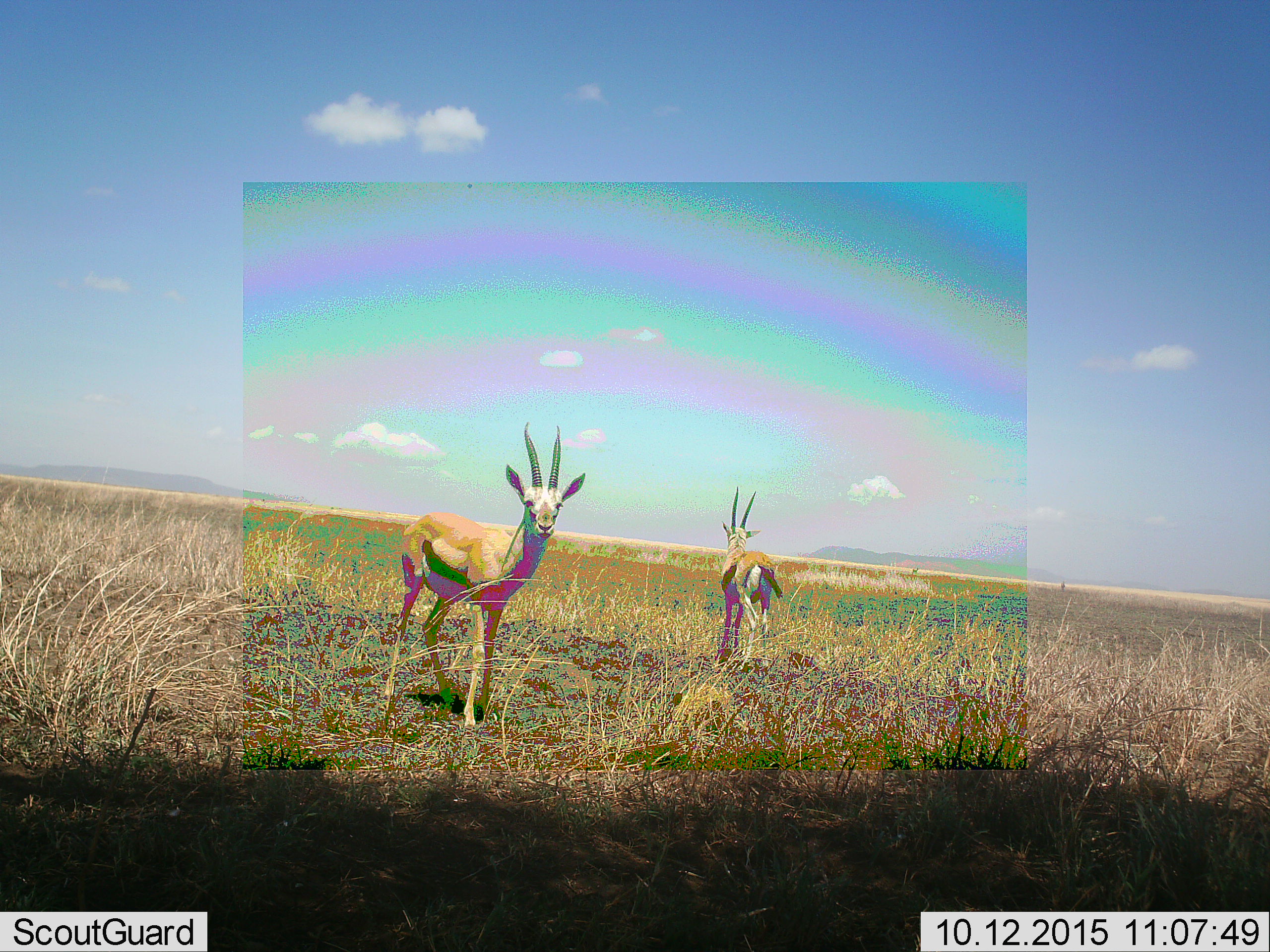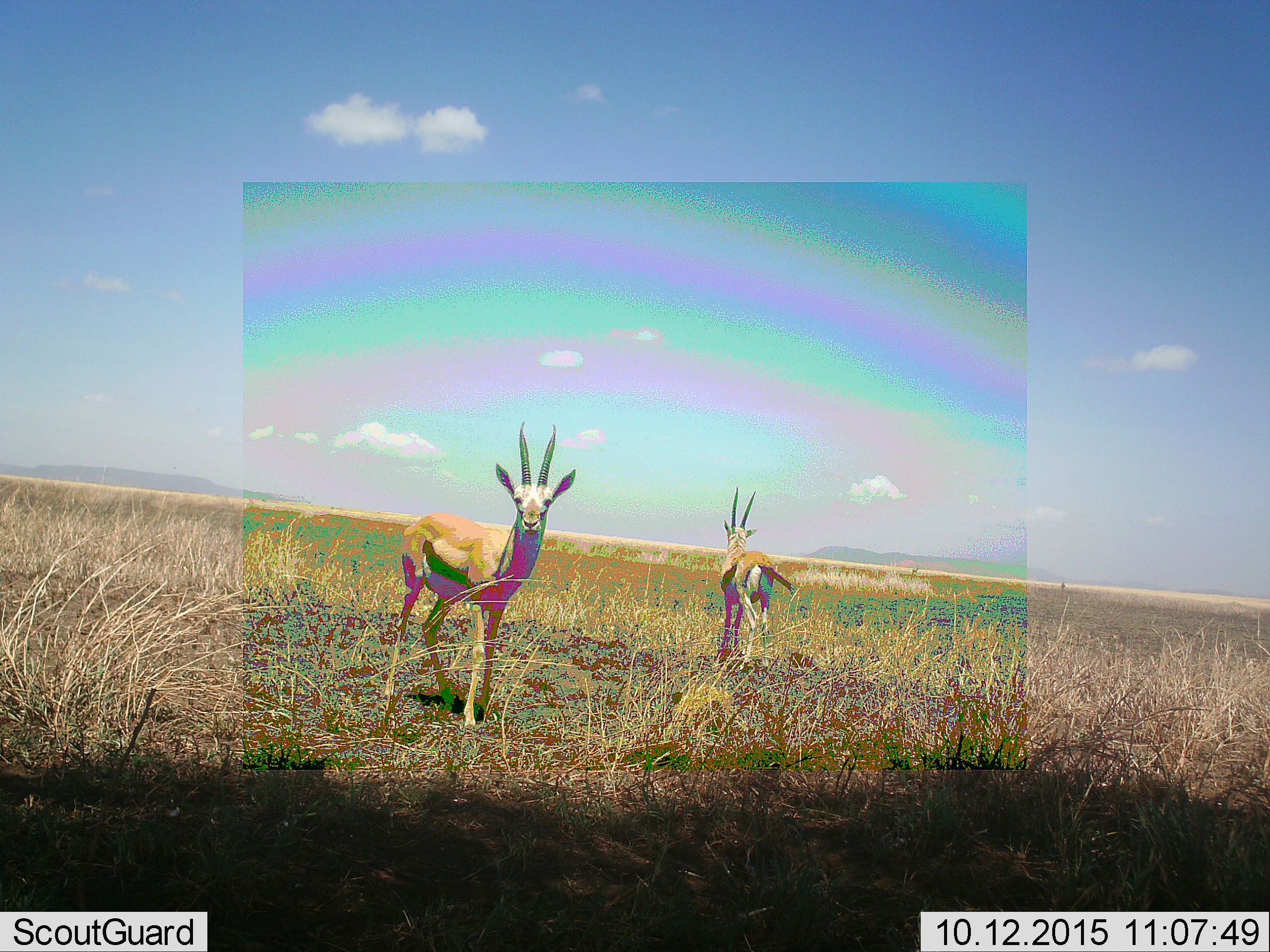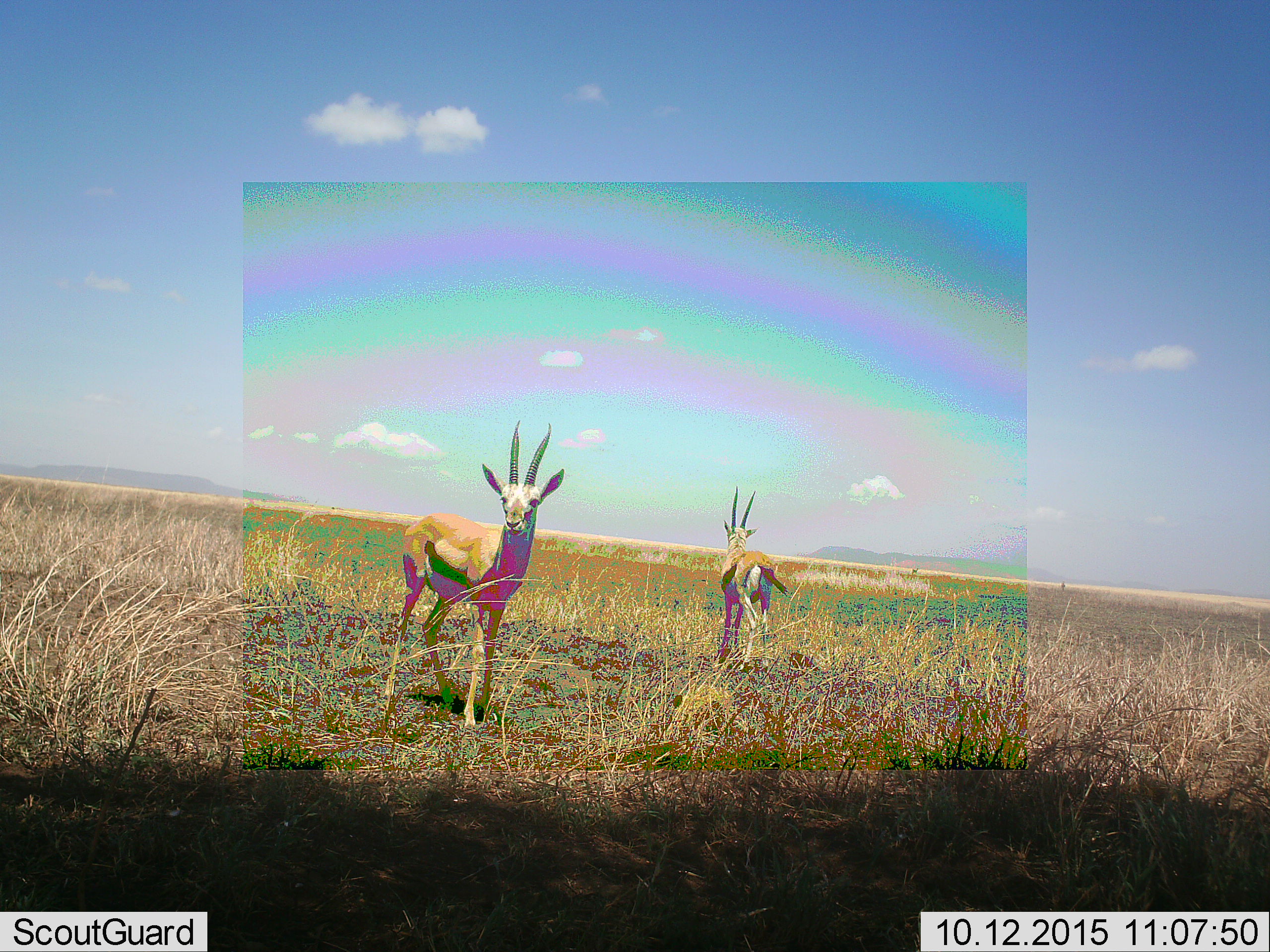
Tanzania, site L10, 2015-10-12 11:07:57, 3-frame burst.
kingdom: Animalia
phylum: Chordata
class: Mammalia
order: Artiodactyla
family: Bovidae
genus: Eudorcas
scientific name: Eudorcas thomsonii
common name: thomson's gazelle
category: gazellethomsons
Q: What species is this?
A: Gazellethomsons (thomson's gazelle) (Eudorcas thomsonii).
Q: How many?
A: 2.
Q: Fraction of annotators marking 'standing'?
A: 100%.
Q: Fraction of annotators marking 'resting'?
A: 0%.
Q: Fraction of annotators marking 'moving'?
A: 0%.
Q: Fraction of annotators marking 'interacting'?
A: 0%.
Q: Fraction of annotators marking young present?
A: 0%.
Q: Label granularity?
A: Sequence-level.